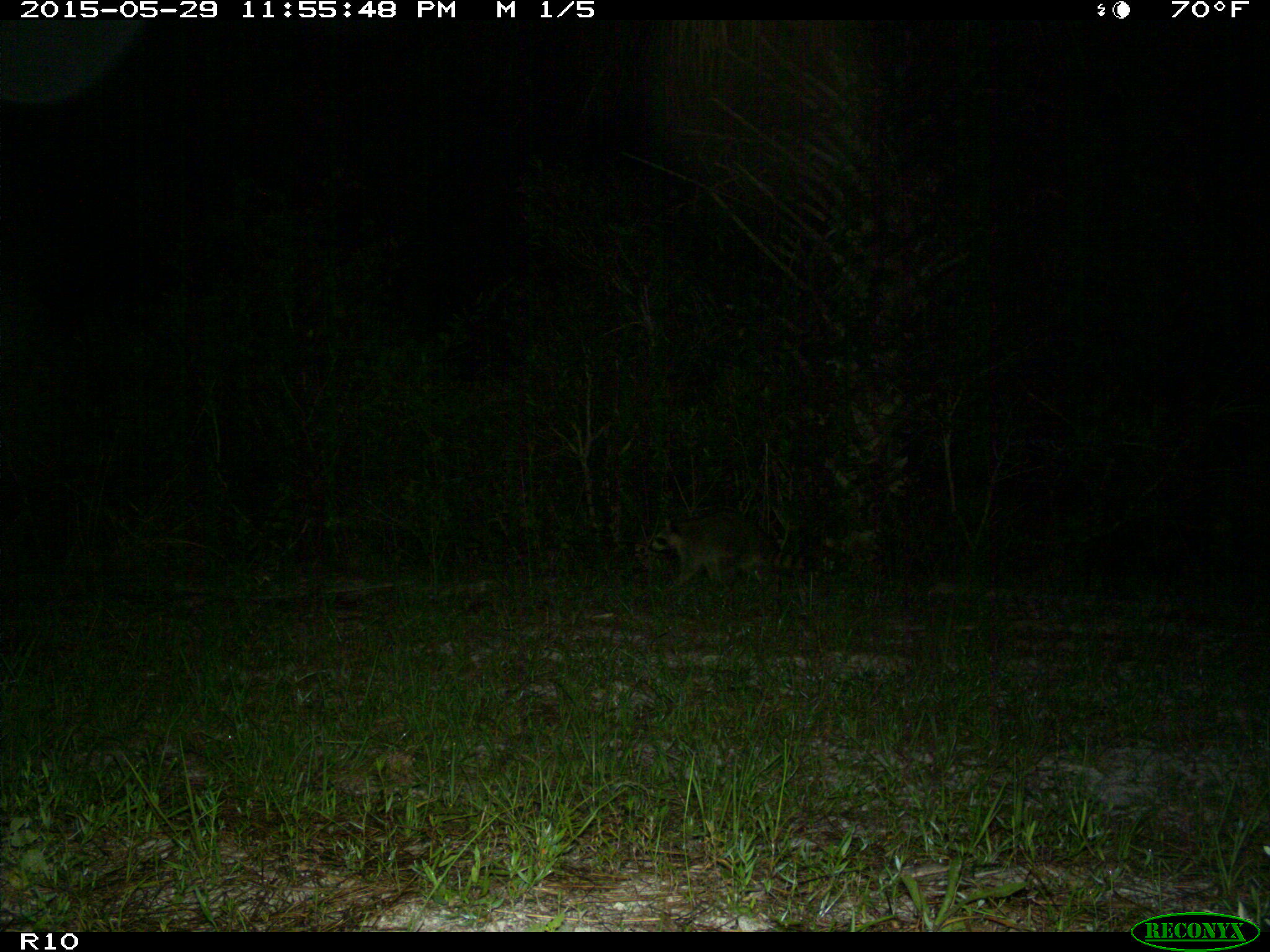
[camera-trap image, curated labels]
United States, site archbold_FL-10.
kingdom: Animalia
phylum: Chordata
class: Mammalia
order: Carnivora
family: Procyonidae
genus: Procyon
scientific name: Procyon lotor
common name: common raccoon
Procyon lotor (common raccoon).